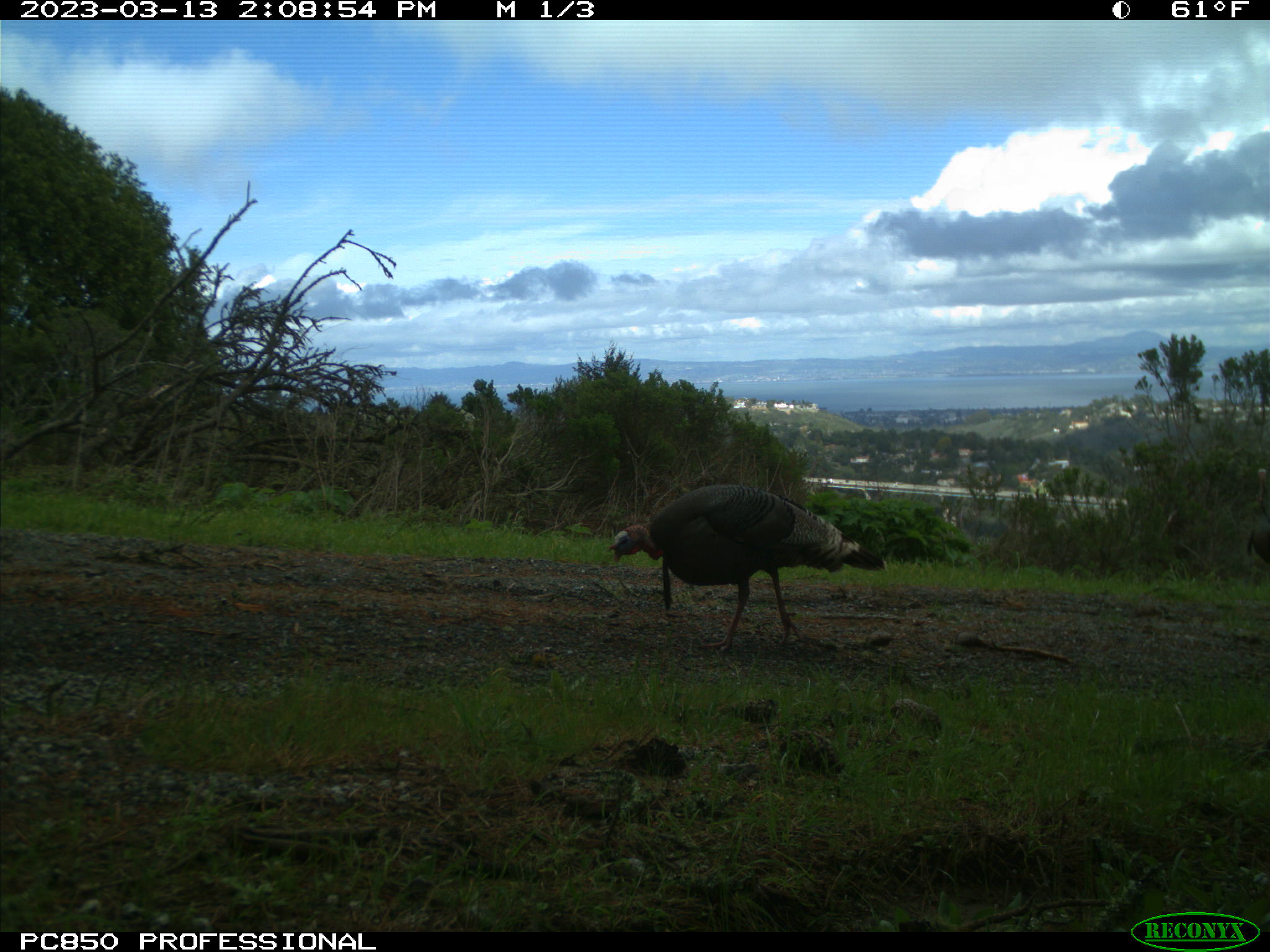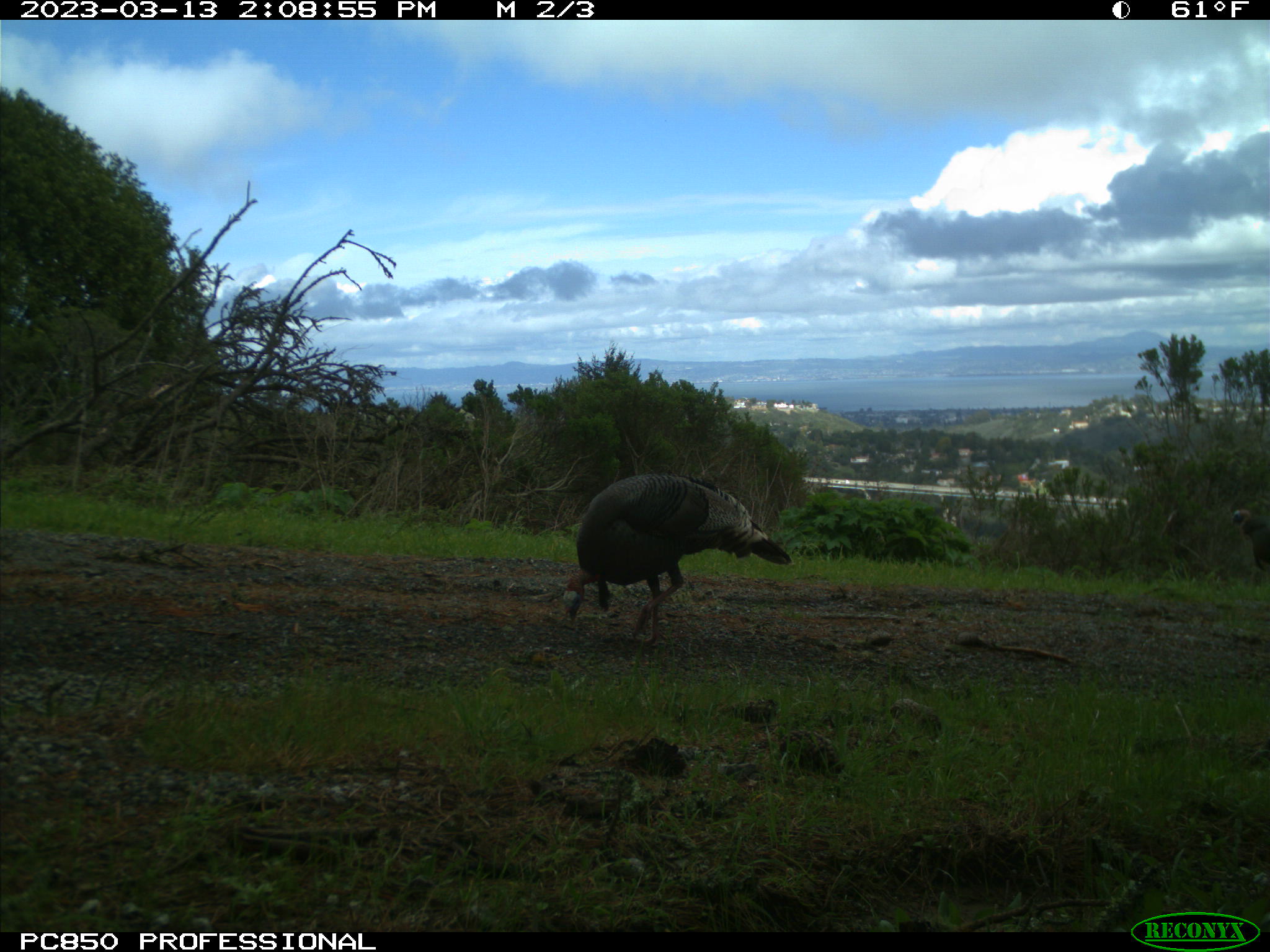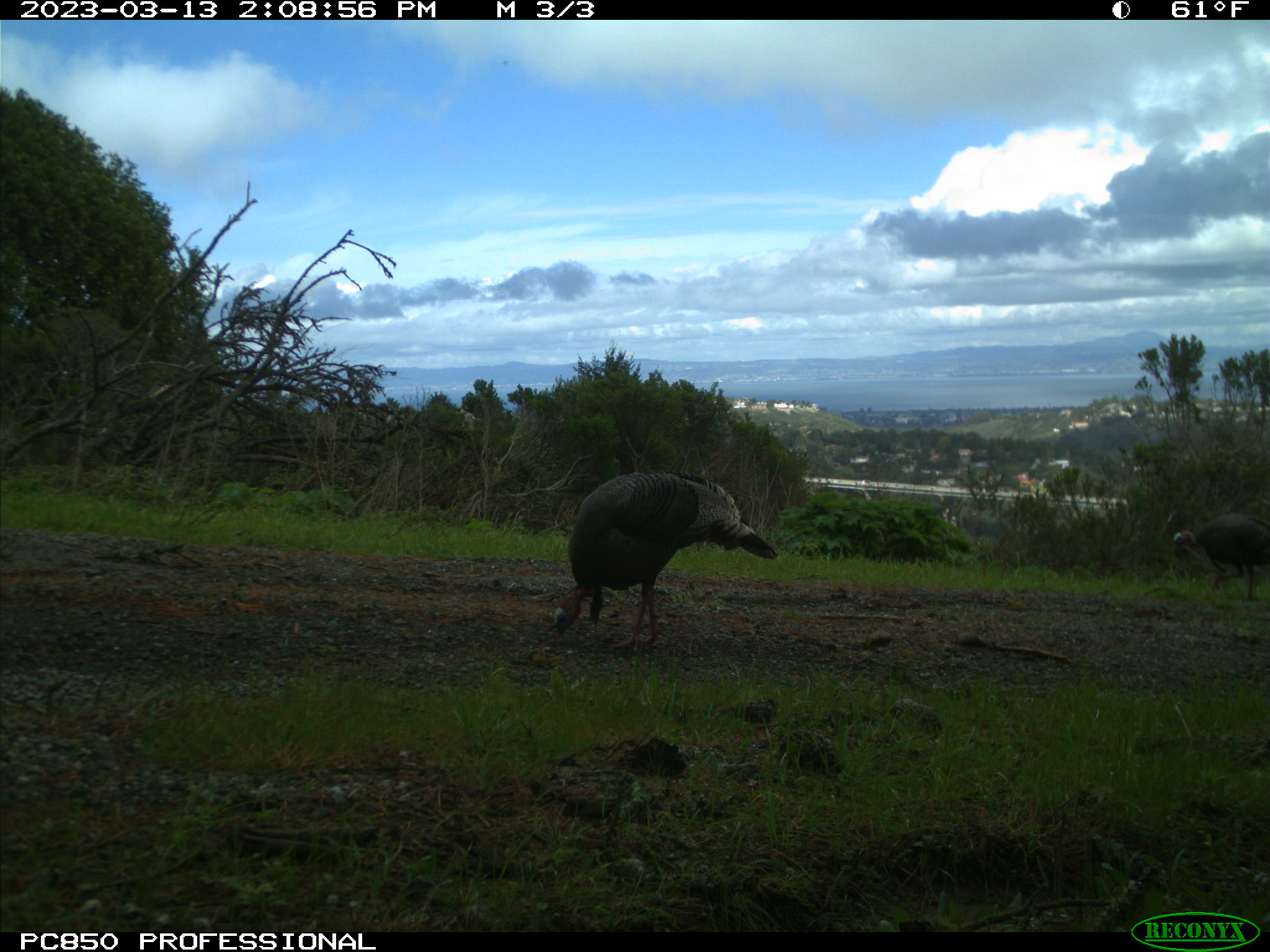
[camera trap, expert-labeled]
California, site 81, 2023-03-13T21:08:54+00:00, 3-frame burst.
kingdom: Animalia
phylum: Chordata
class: Aves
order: Galliformes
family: Phasianidae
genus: Meleagris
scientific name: Meleagris gallopavo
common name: turkey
Turkey (Meleagris gallopavo).